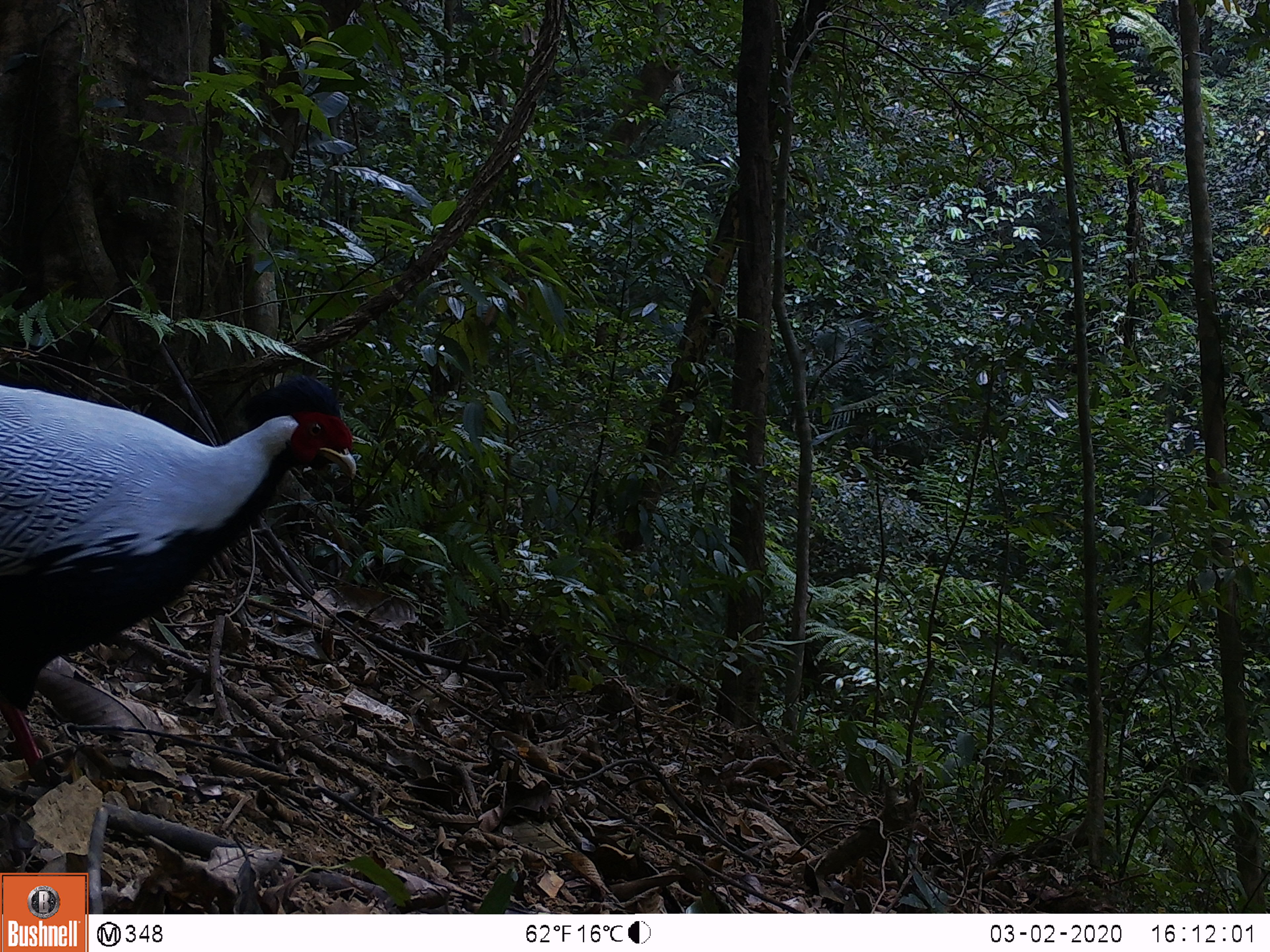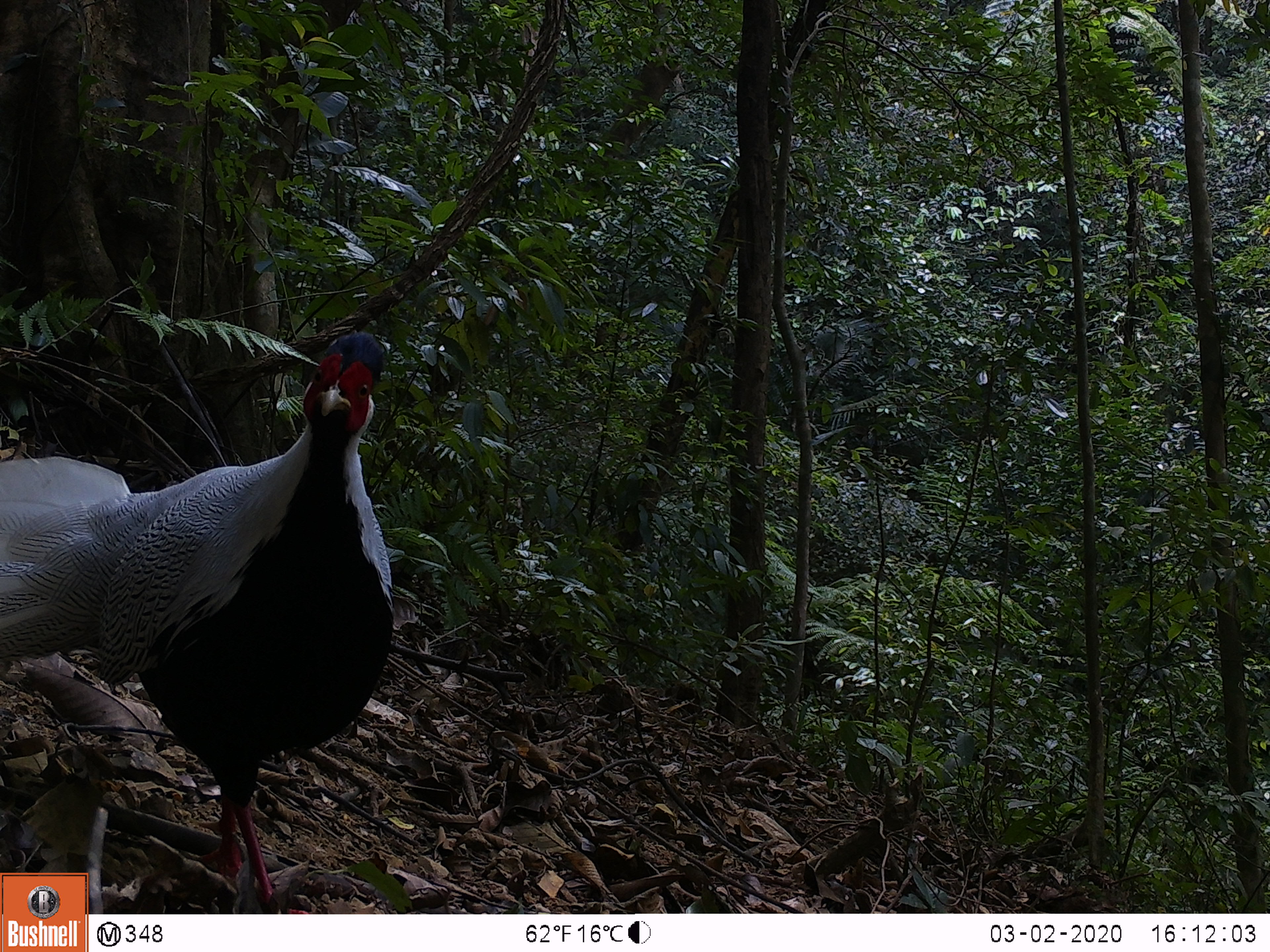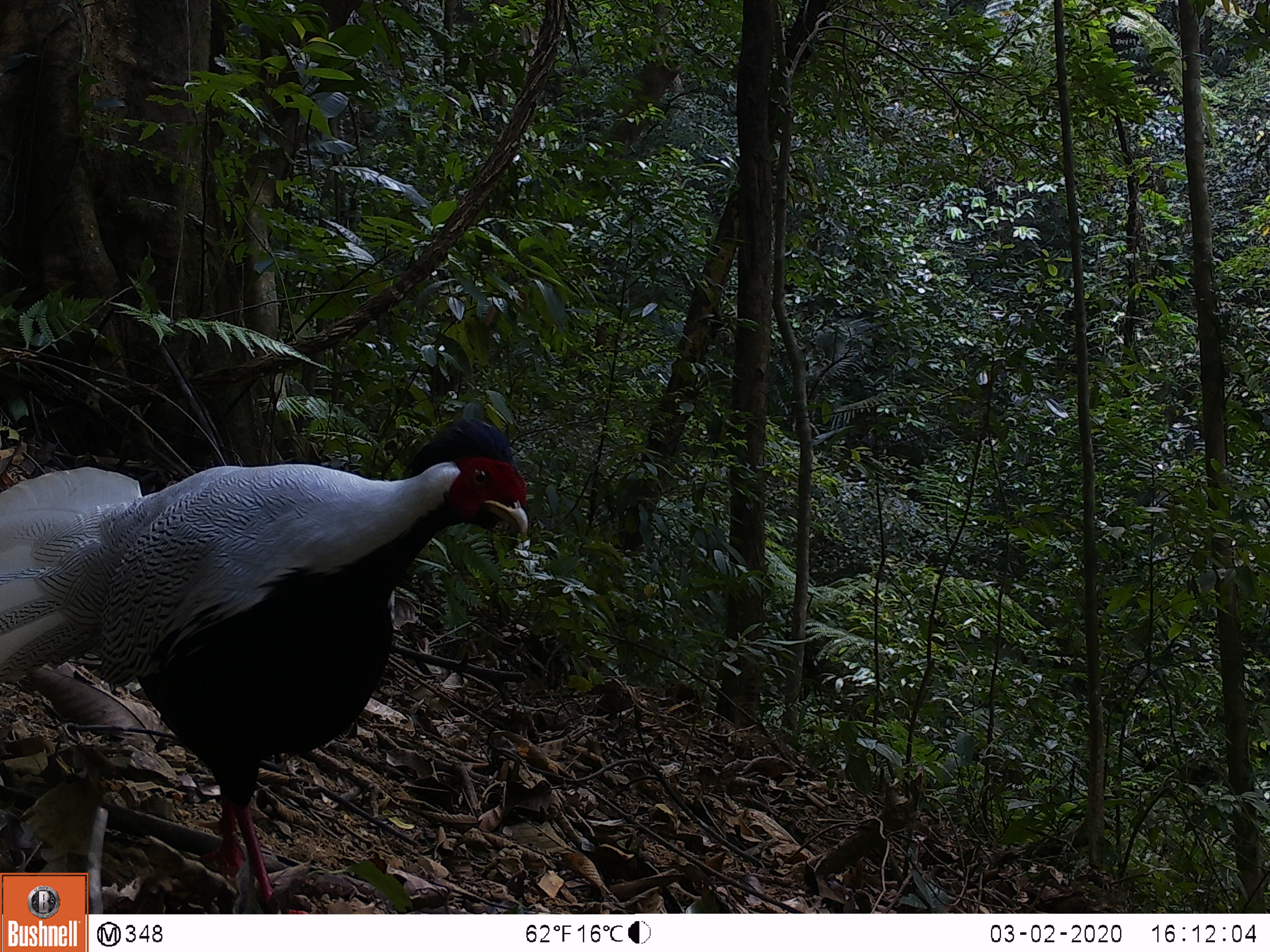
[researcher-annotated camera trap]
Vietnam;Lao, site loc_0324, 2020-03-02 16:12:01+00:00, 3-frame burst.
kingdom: Animalia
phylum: Chordata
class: Aves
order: Galliformes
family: Phasianidae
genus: Lophura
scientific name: Lophura nycthemera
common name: silver pheasant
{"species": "silver pheasant (Lophura nycthemera)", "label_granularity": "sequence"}